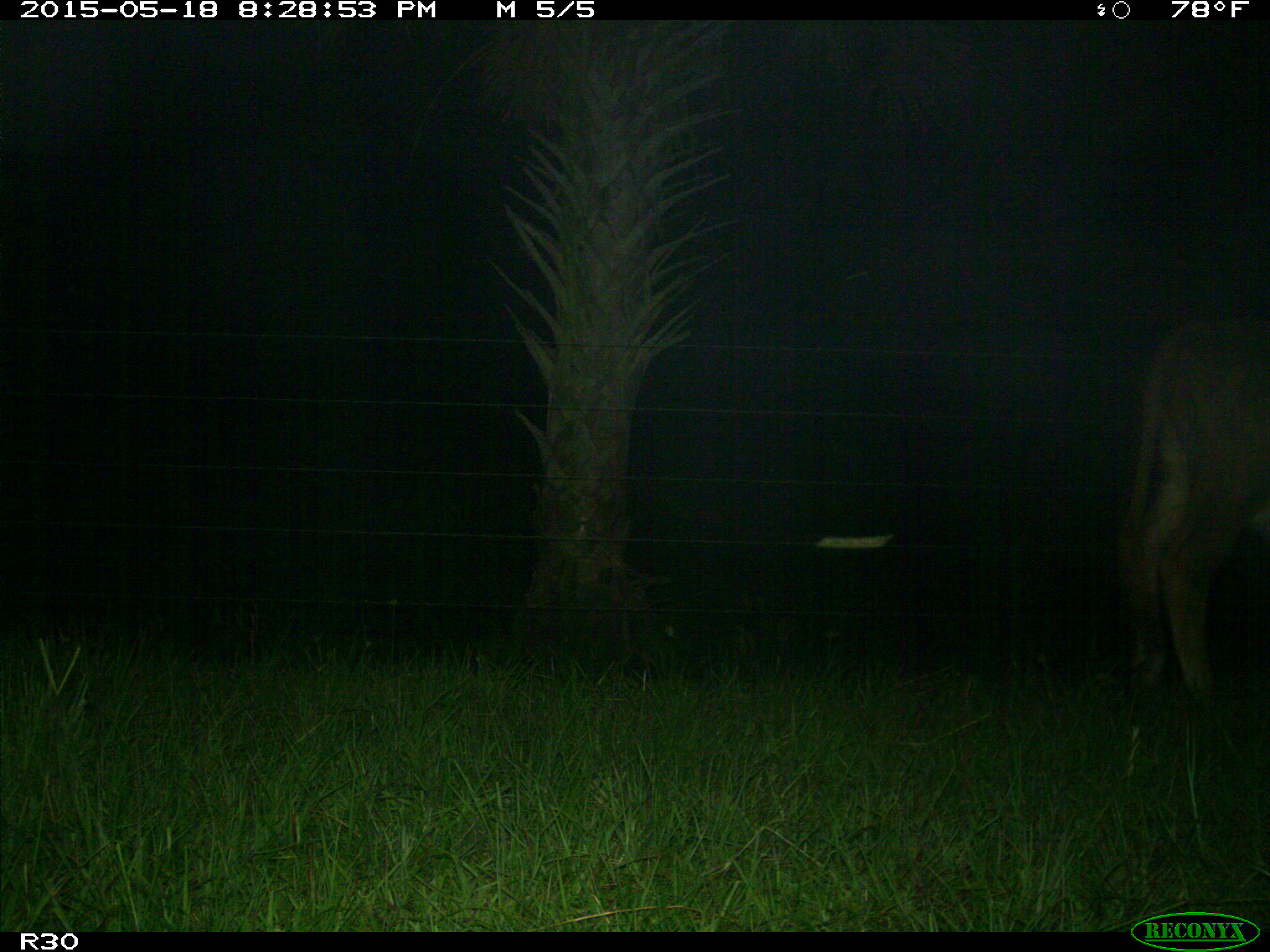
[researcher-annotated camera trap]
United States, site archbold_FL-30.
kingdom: Animalia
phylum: Chordata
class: Mammalia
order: Artiodactyla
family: Bovidae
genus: Bos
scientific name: Bos taurus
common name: domestic cow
Bos taurus (domestic cow).